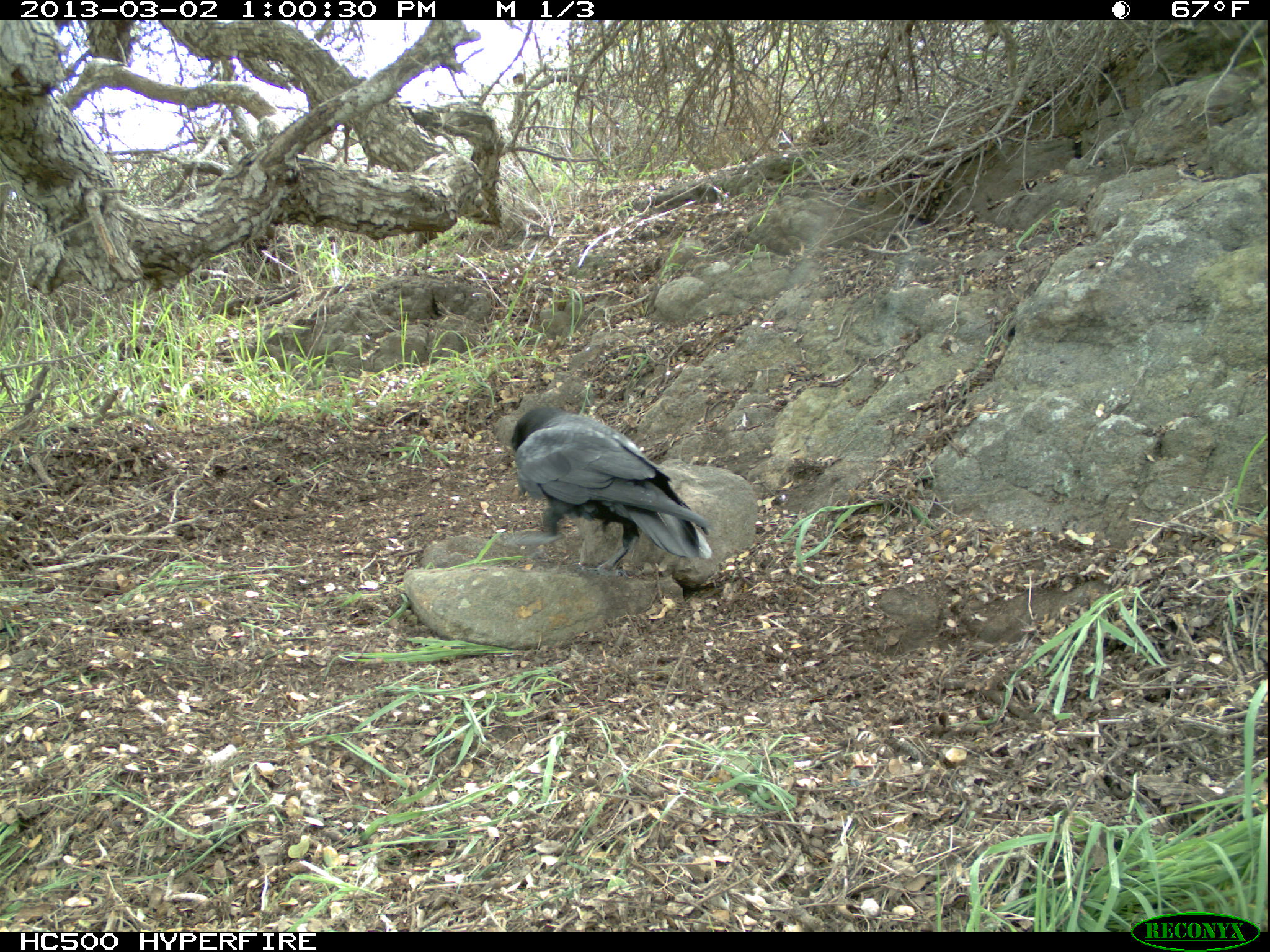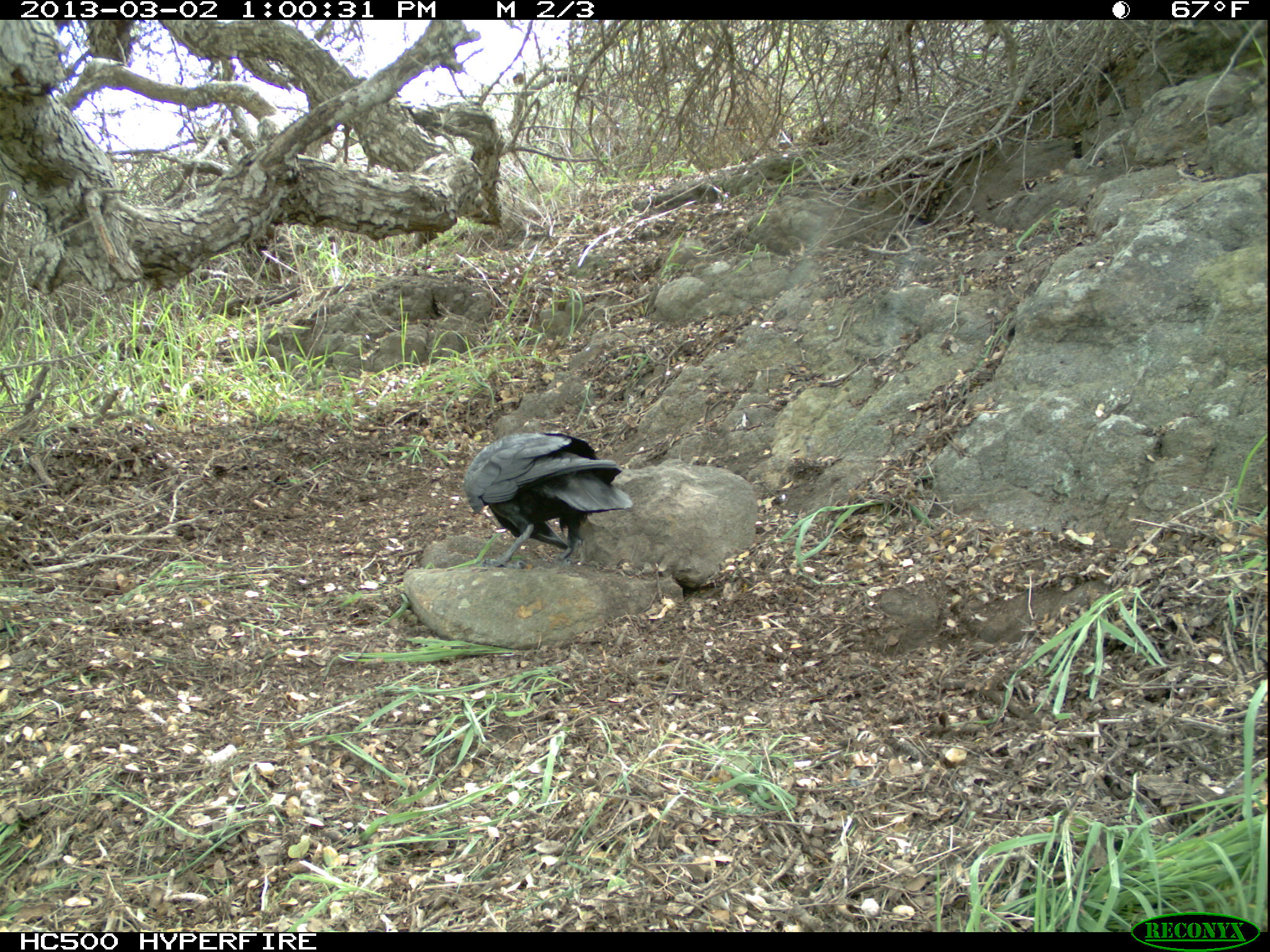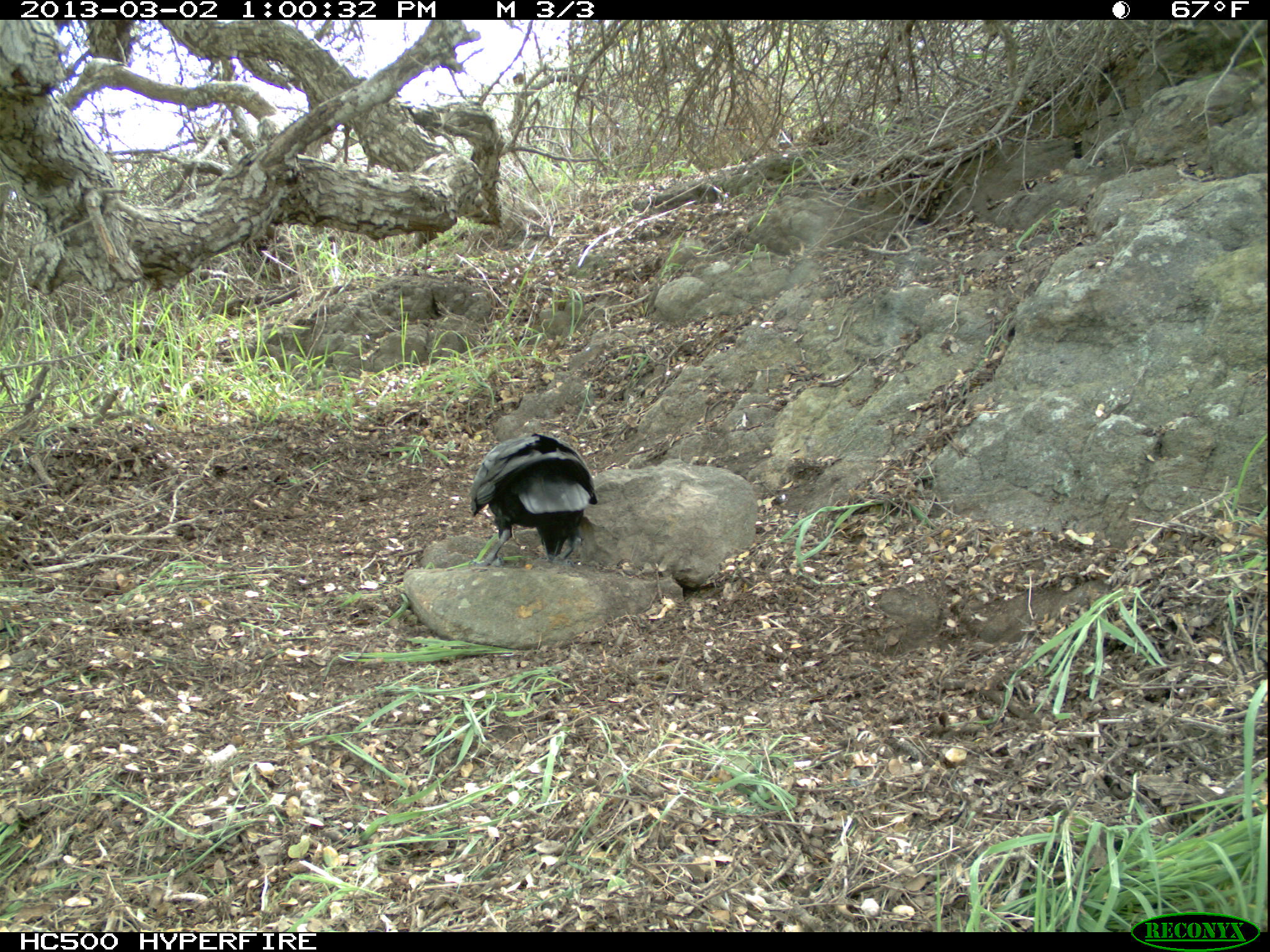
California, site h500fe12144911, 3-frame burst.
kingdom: Animalia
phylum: Chordata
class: Aves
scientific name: Aves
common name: bird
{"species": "bird (Aves)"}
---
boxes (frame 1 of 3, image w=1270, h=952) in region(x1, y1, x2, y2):
bird: region(510, 405, 713, 575)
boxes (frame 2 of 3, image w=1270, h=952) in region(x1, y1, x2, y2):
bird: region(463, 431, 634, 566)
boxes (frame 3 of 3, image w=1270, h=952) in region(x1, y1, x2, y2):
bird: region(468, 432, 598, 572)